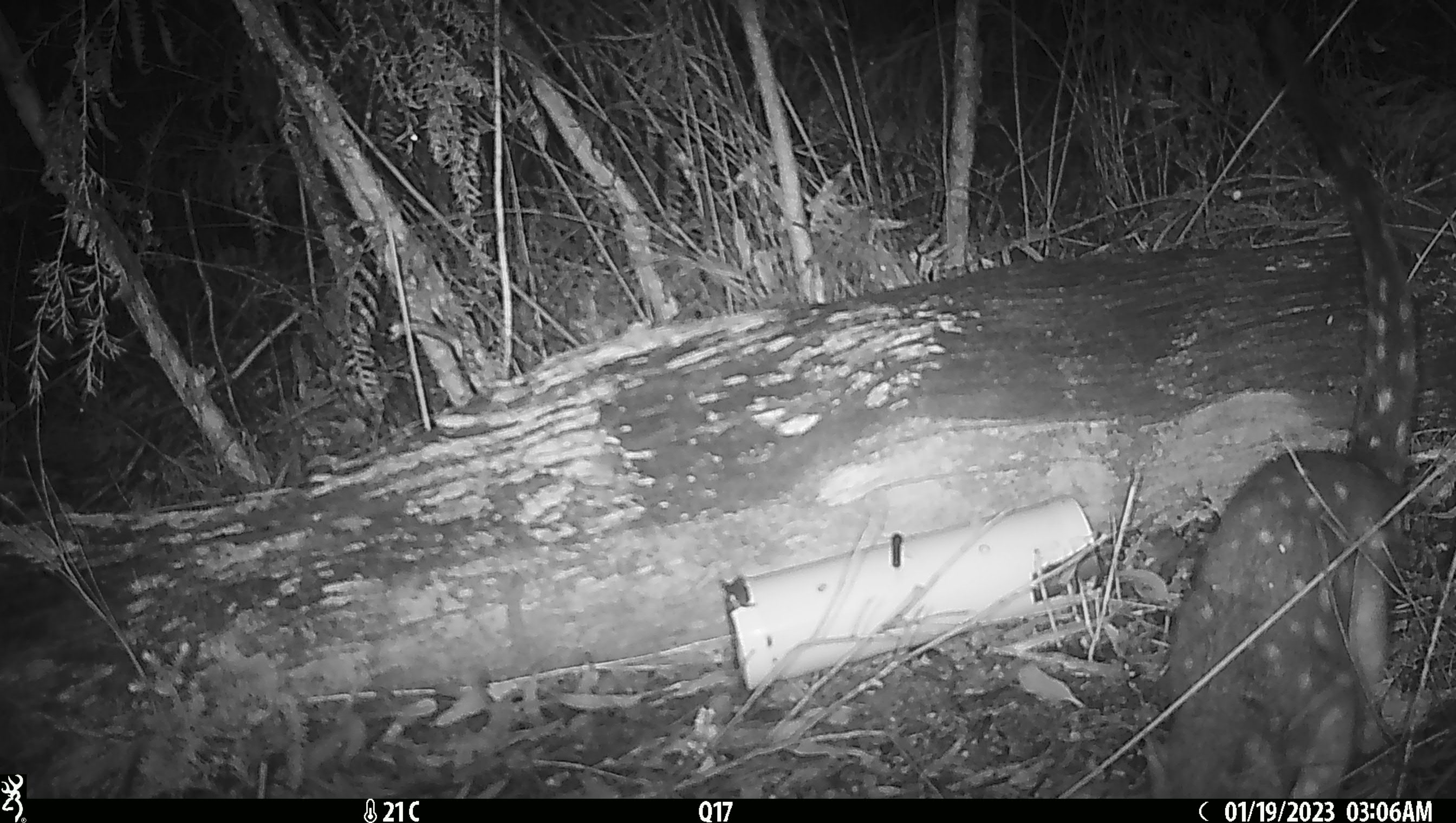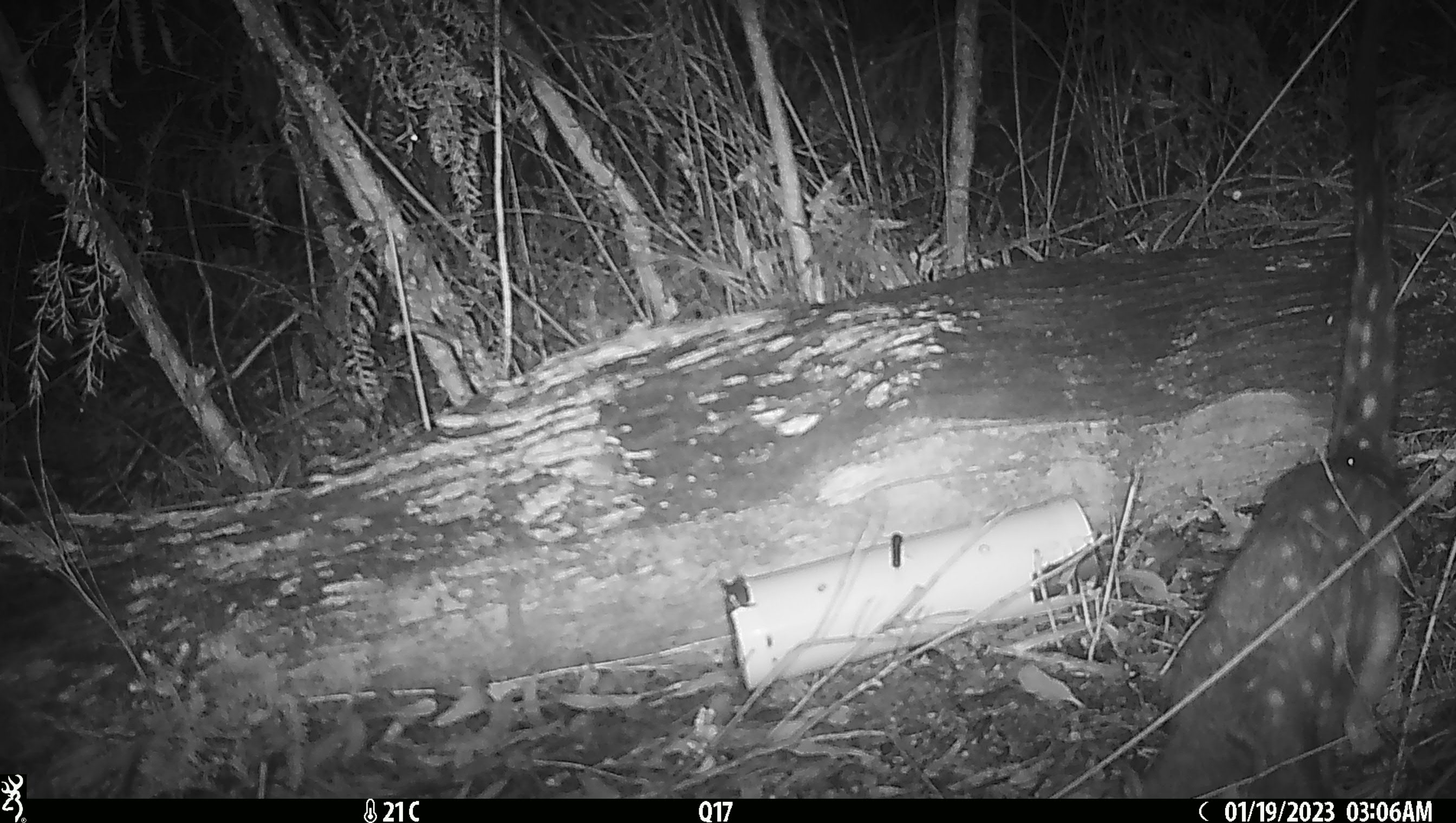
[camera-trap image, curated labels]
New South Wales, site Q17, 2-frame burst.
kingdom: Animalia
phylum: Chordata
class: Mammalia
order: Dasyuromorphia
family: Dasyuridae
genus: Dasyurus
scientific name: Dasyurus maculatus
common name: spotted-tailed quoll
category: quoll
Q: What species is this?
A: Quoll (spotted-tailed quoll) (Dasyurus maculatus).